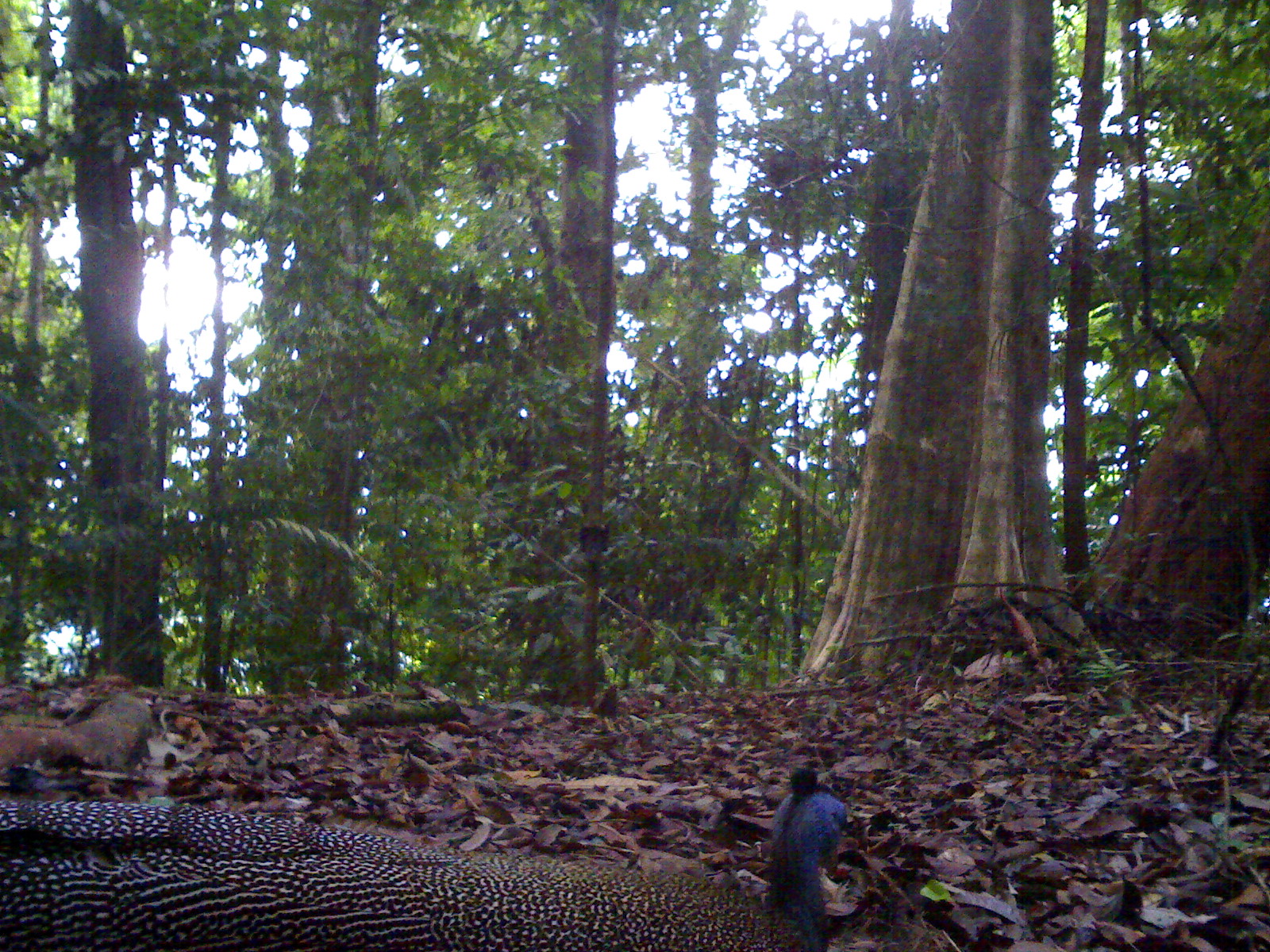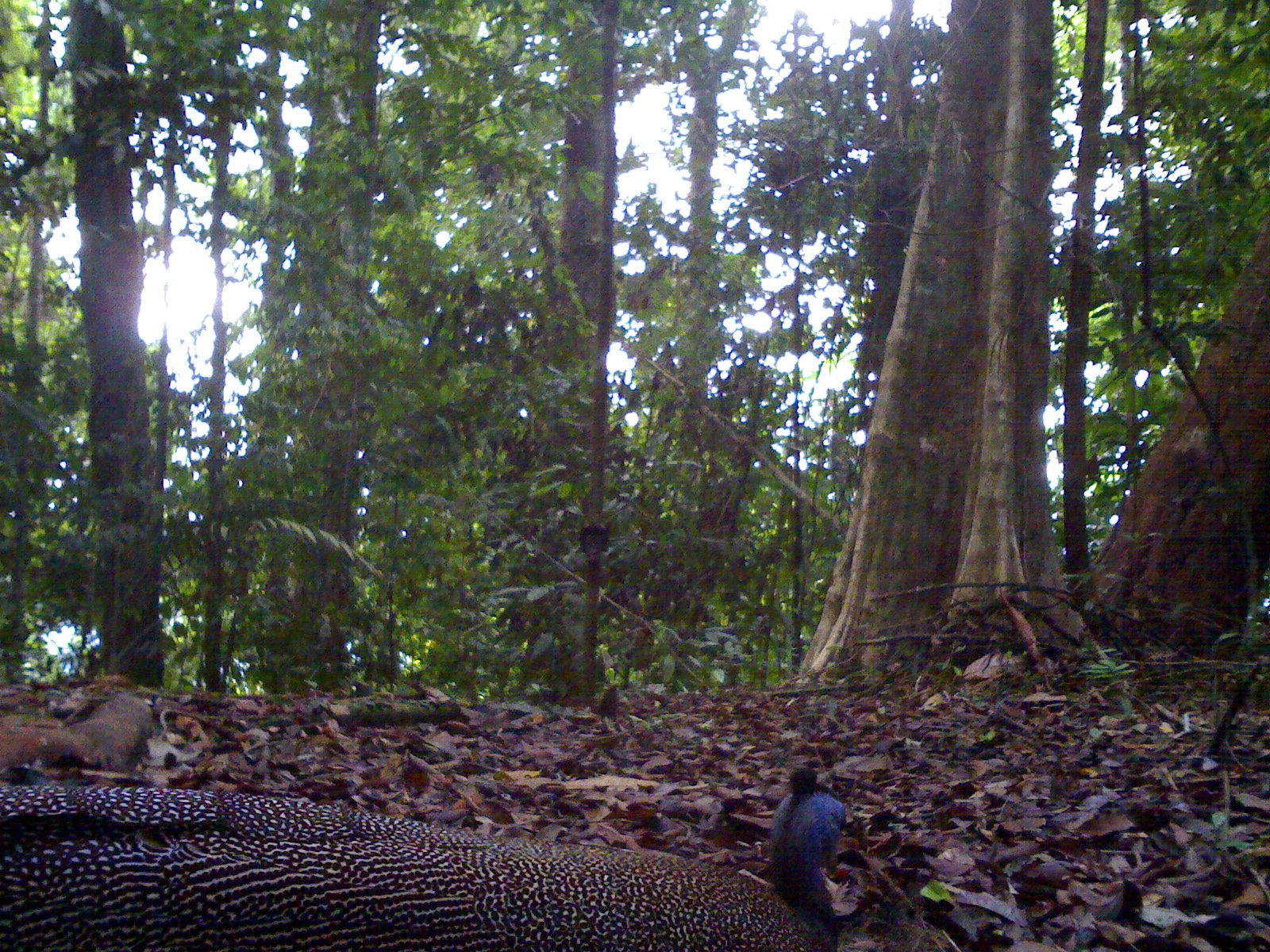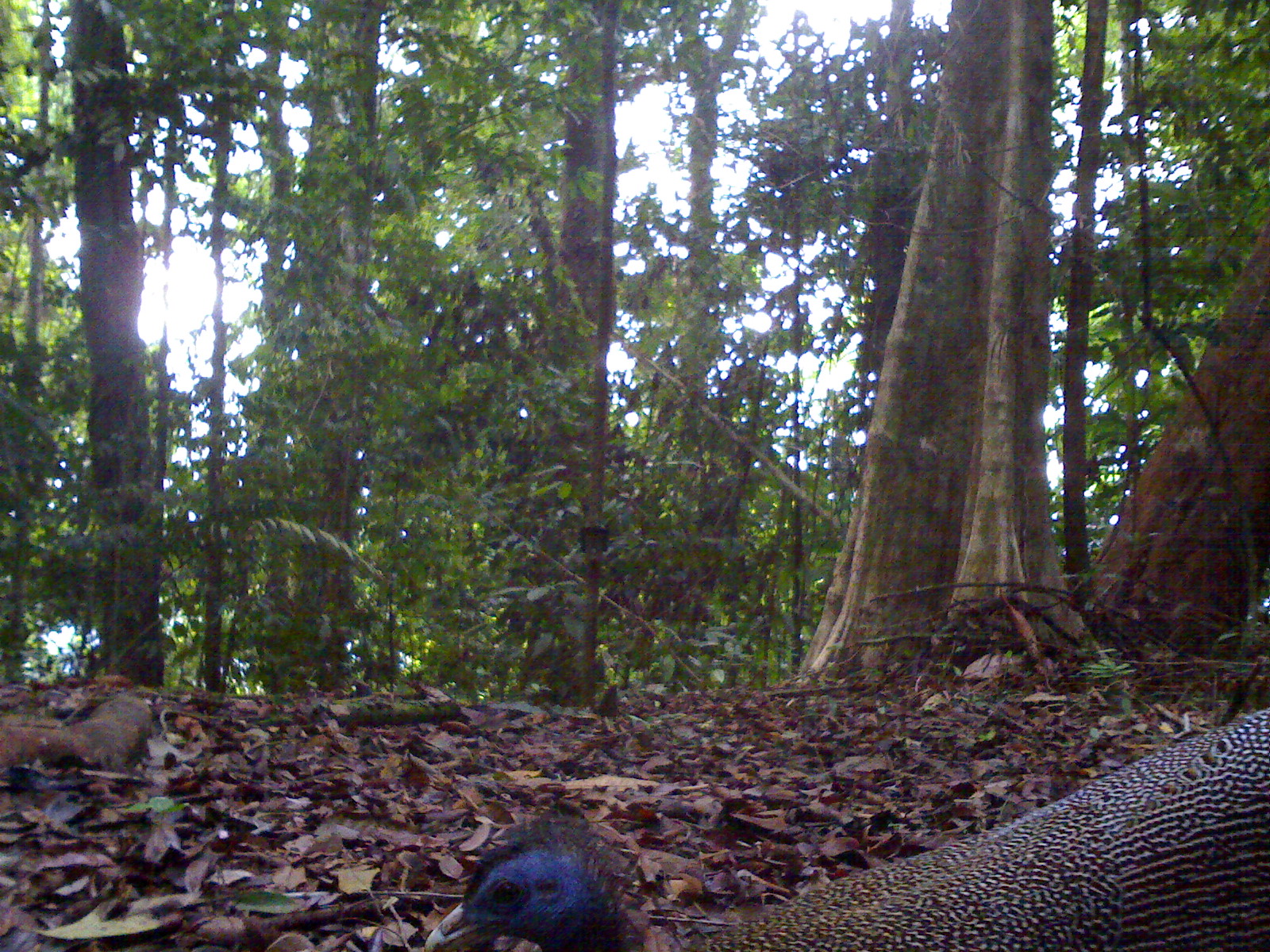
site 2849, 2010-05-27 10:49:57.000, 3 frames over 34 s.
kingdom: Animalia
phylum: Chordata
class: Aves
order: Galliformes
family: Phasianidae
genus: Argusianus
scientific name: Argusianus argus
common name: great argus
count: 1